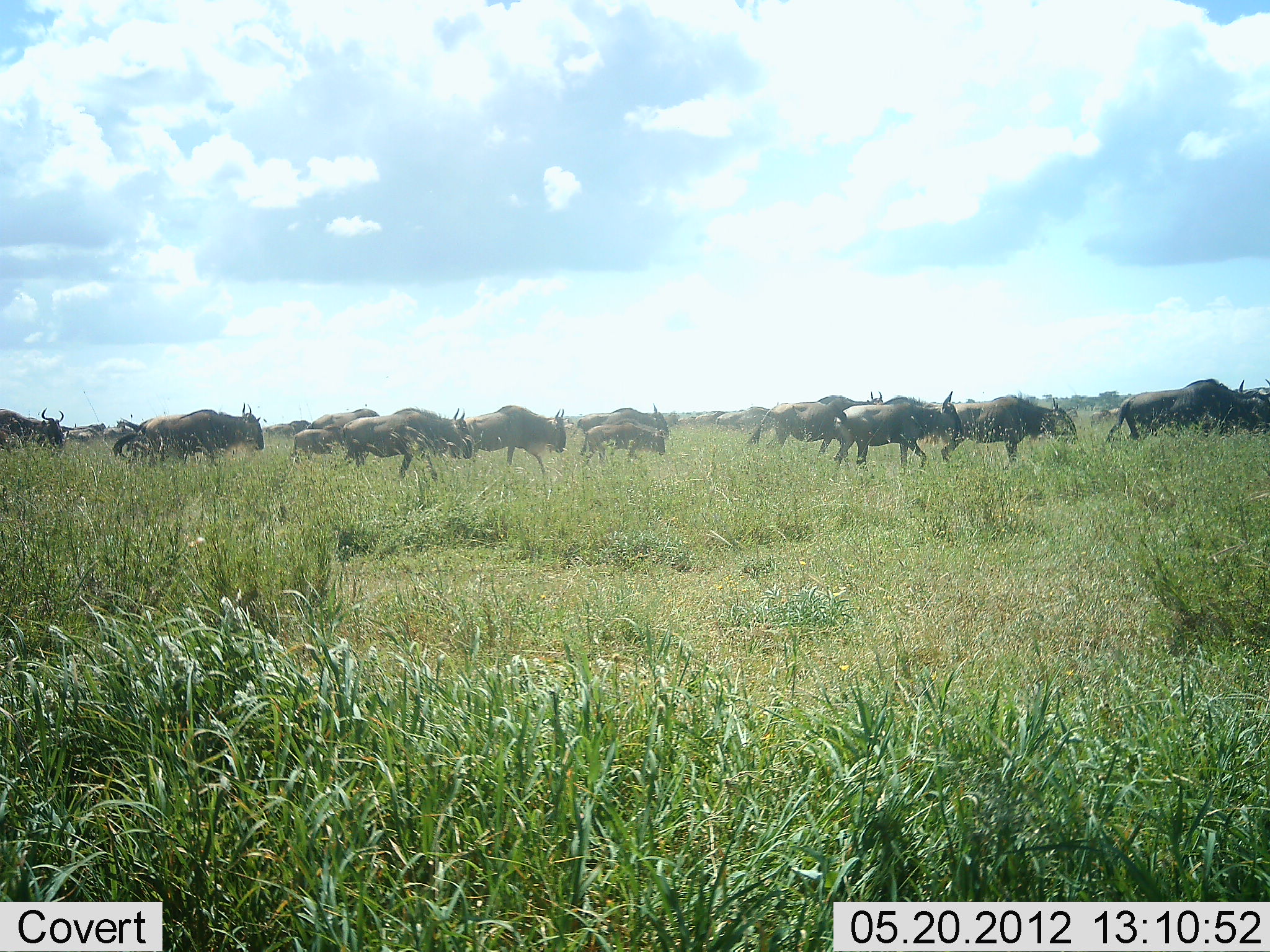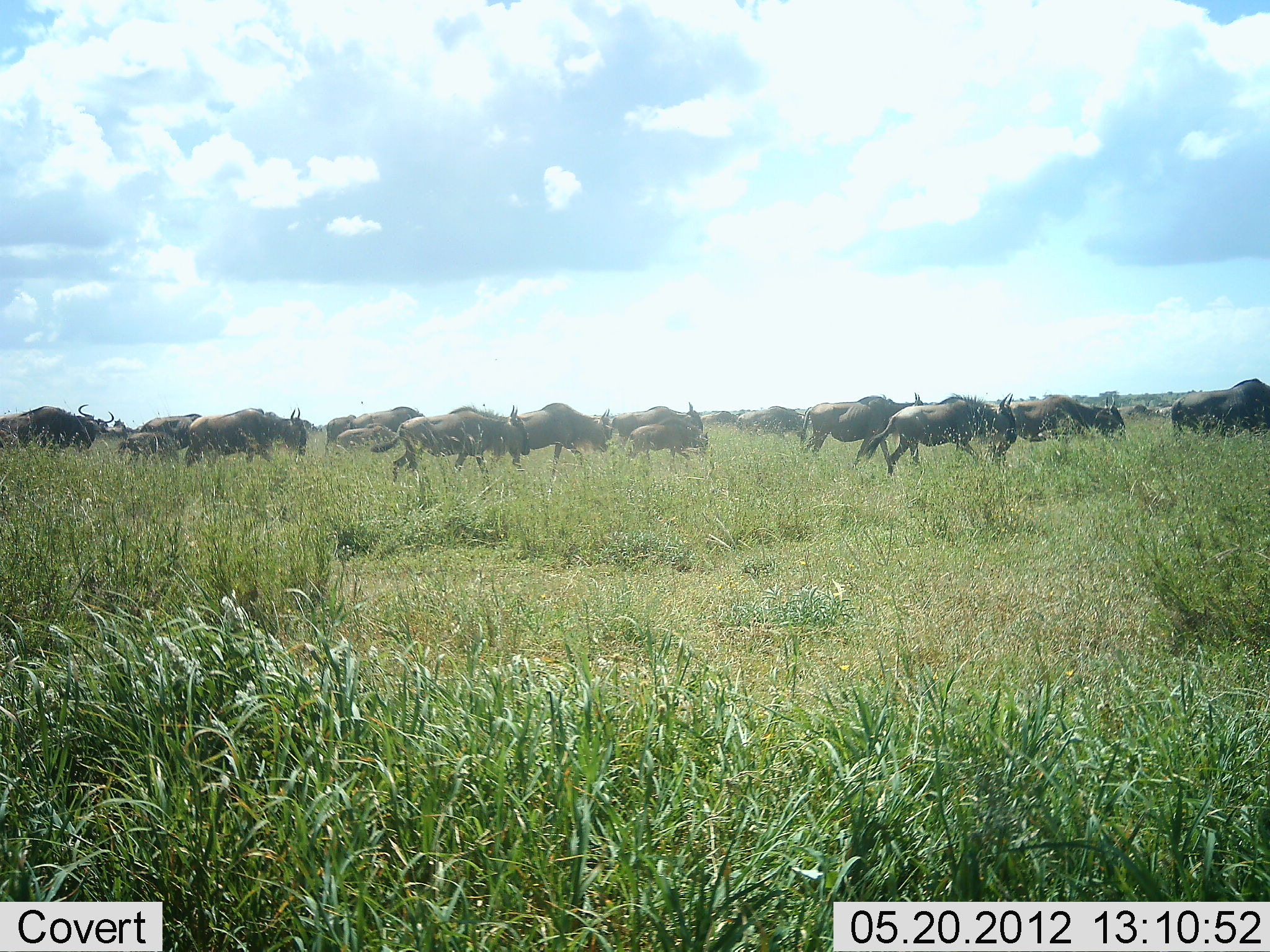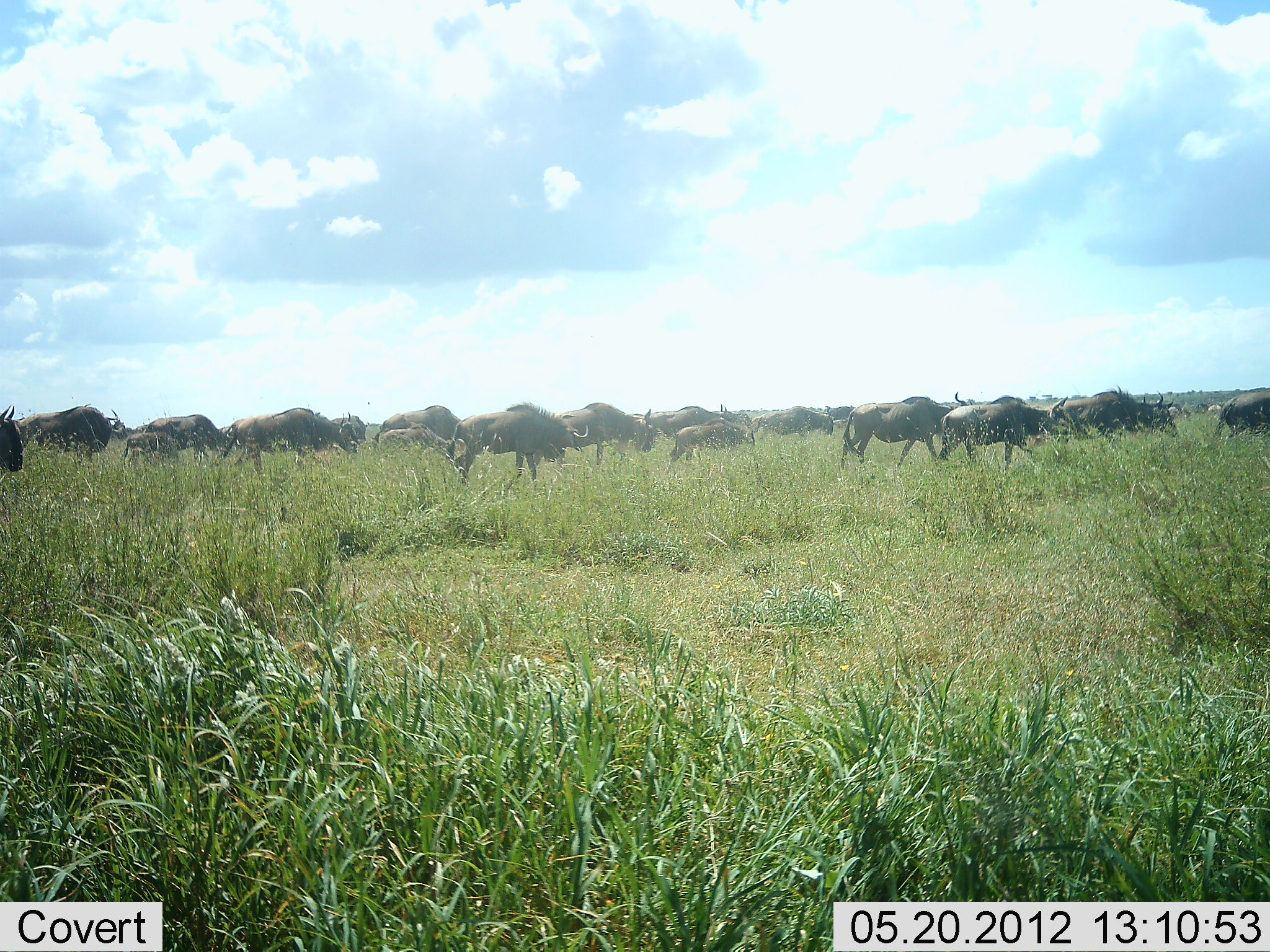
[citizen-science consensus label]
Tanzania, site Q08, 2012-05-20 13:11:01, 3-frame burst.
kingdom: Animalia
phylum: Chordata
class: Mammalia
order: Artiodactyla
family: Bovidae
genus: Connochaetes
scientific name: Connochaetes taurinus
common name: blue wildebeest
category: wildebeest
Wildebeest (blue wildebeest) (Connochaetes taurinus), count 11-50. Behavior (volunteer vote fractions): standing 10%, resting 0%, moving 90%, interacting 0%. Young present (vote fraction): 20%. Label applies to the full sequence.